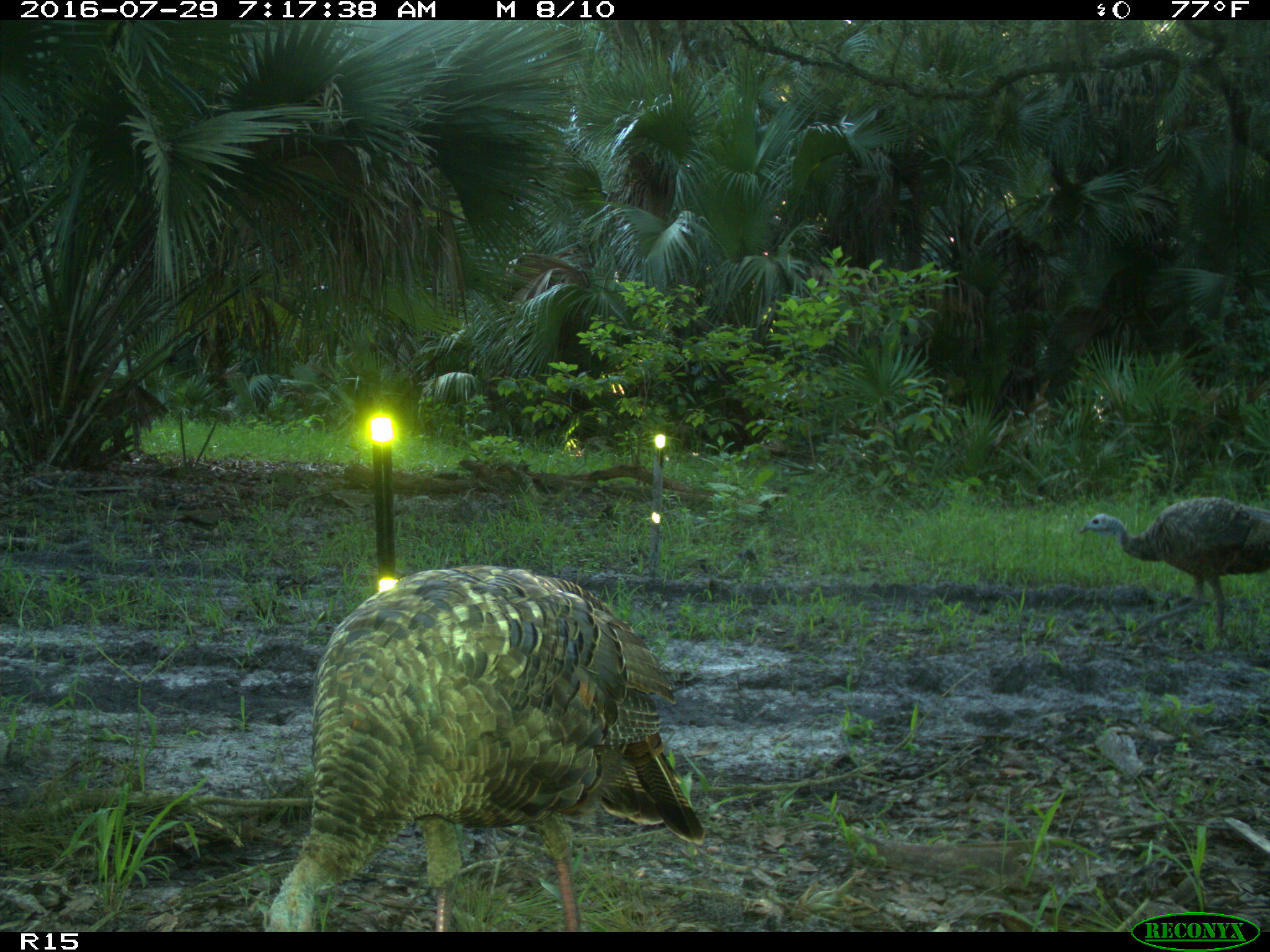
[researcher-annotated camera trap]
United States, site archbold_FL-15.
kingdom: Animalia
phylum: Chordata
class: Aves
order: Galliformes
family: Phasianidae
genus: Meleagris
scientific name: Meleagris gallopavo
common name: wild turkey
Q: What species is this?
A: Meleagris gallopavo (wild turkey).